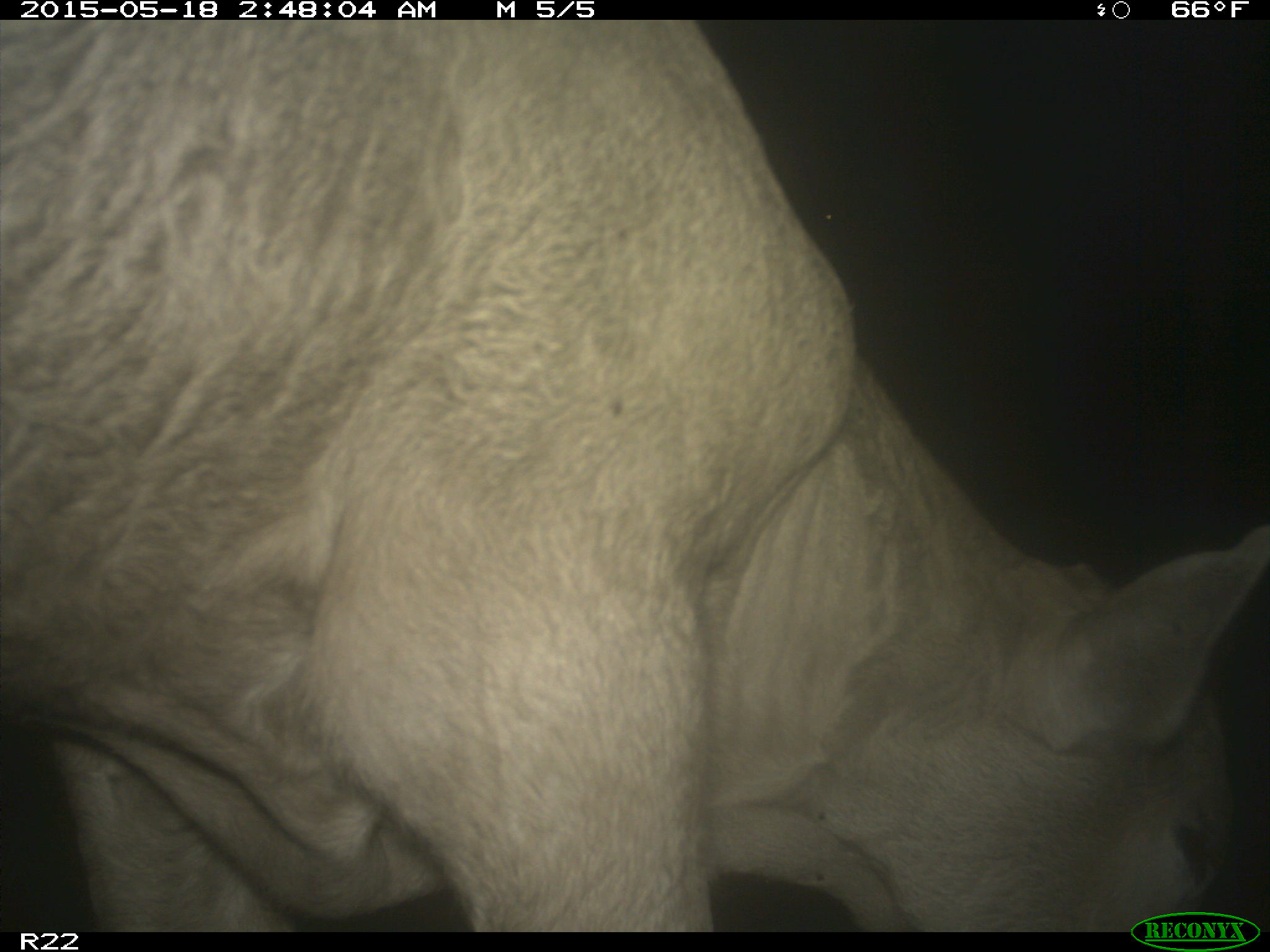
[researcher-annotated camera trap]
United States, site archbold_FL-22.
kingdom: Animalia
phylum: Chordata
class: Mammalia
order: Artiodactyla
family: Bovidae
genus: Bos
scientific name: Bos taurus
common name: domestic cow